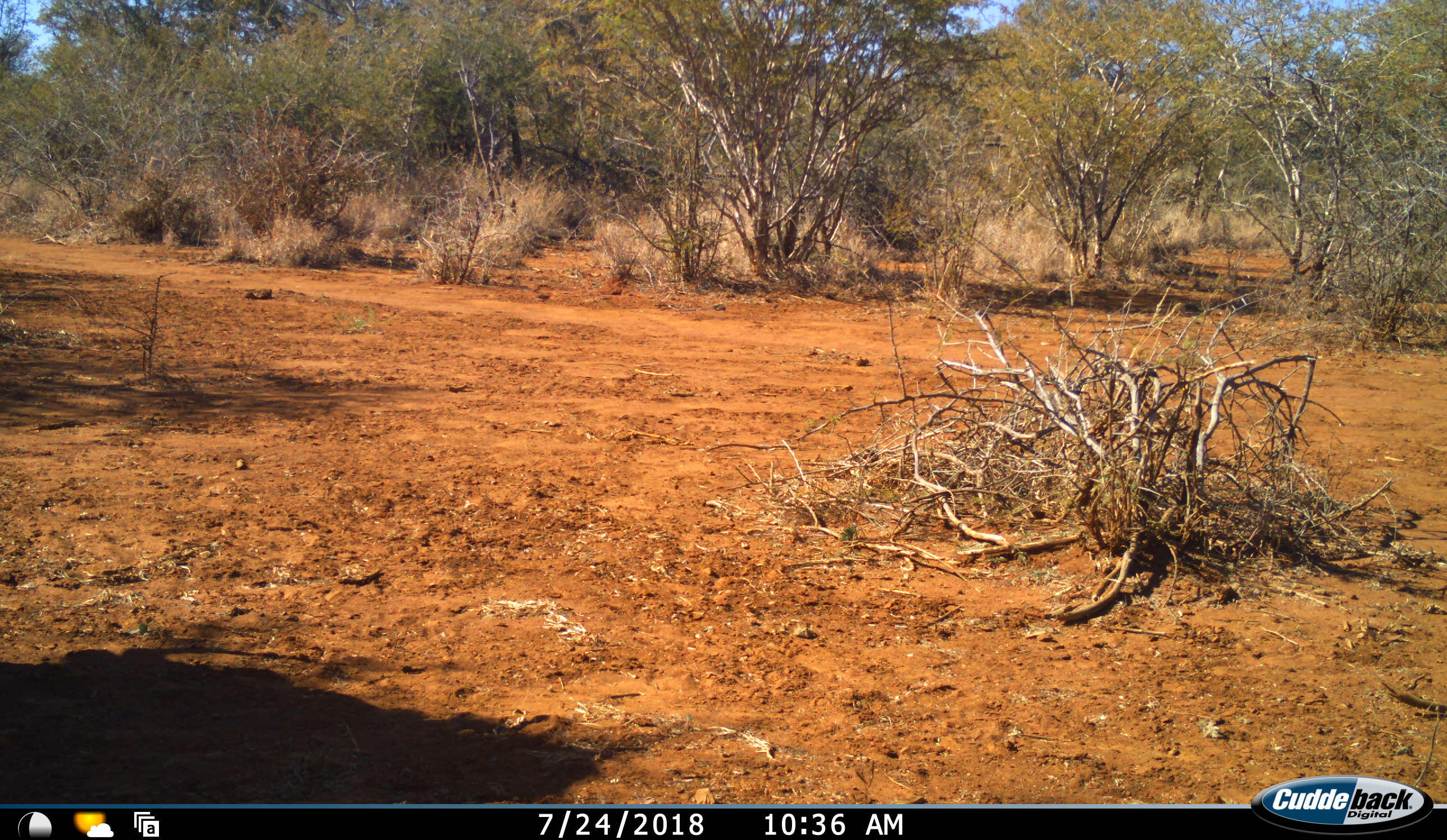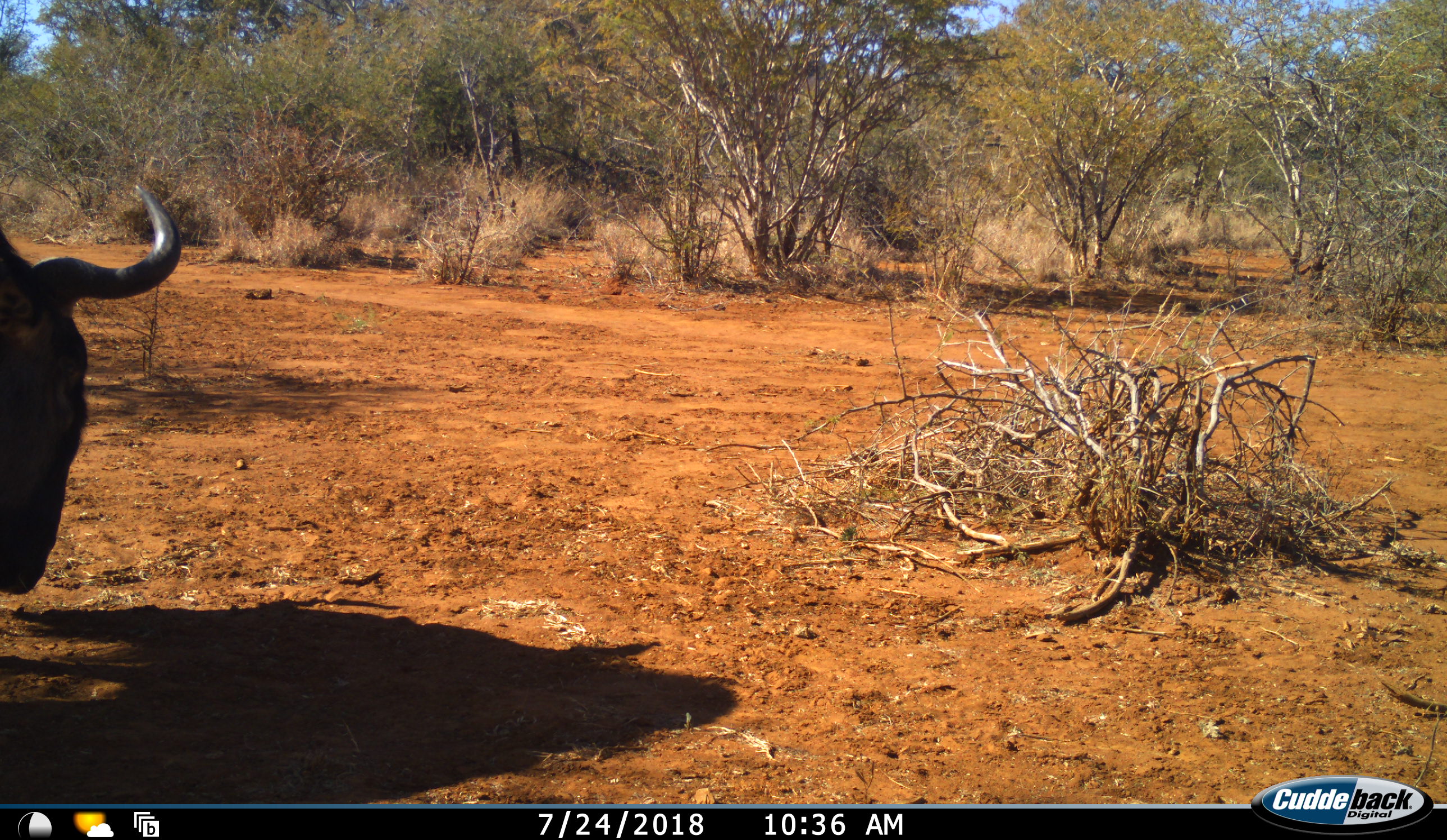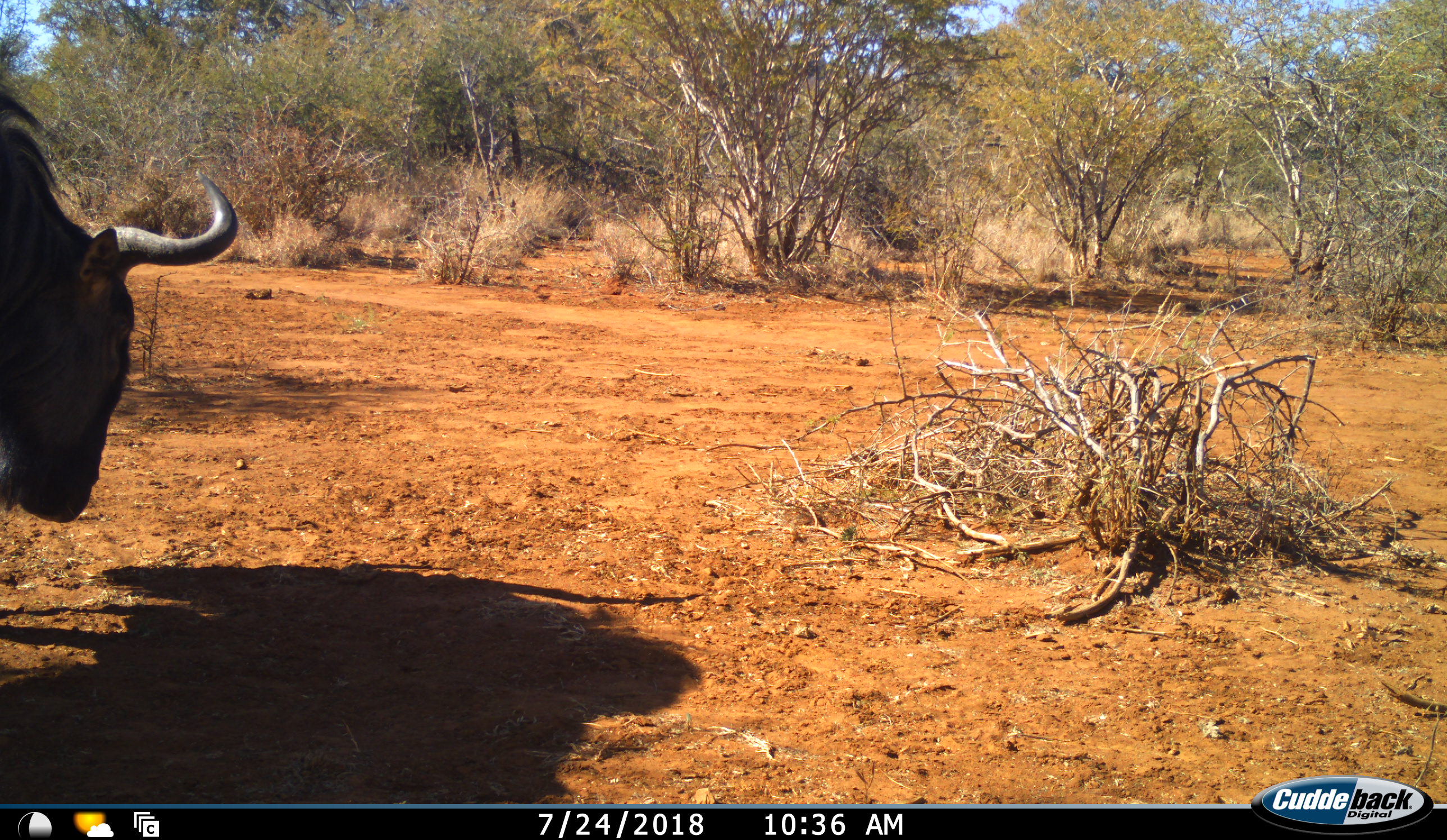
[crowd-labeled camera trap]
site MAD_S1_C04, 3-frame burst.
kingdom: Animalia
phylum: Chordata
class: Mammalia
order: Artiodactyla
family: Bovidae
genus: Connochaetes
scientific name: Connochaetes taurinus taurinus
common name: blue wildebeest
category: wildebeestblue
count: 1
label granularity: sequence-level